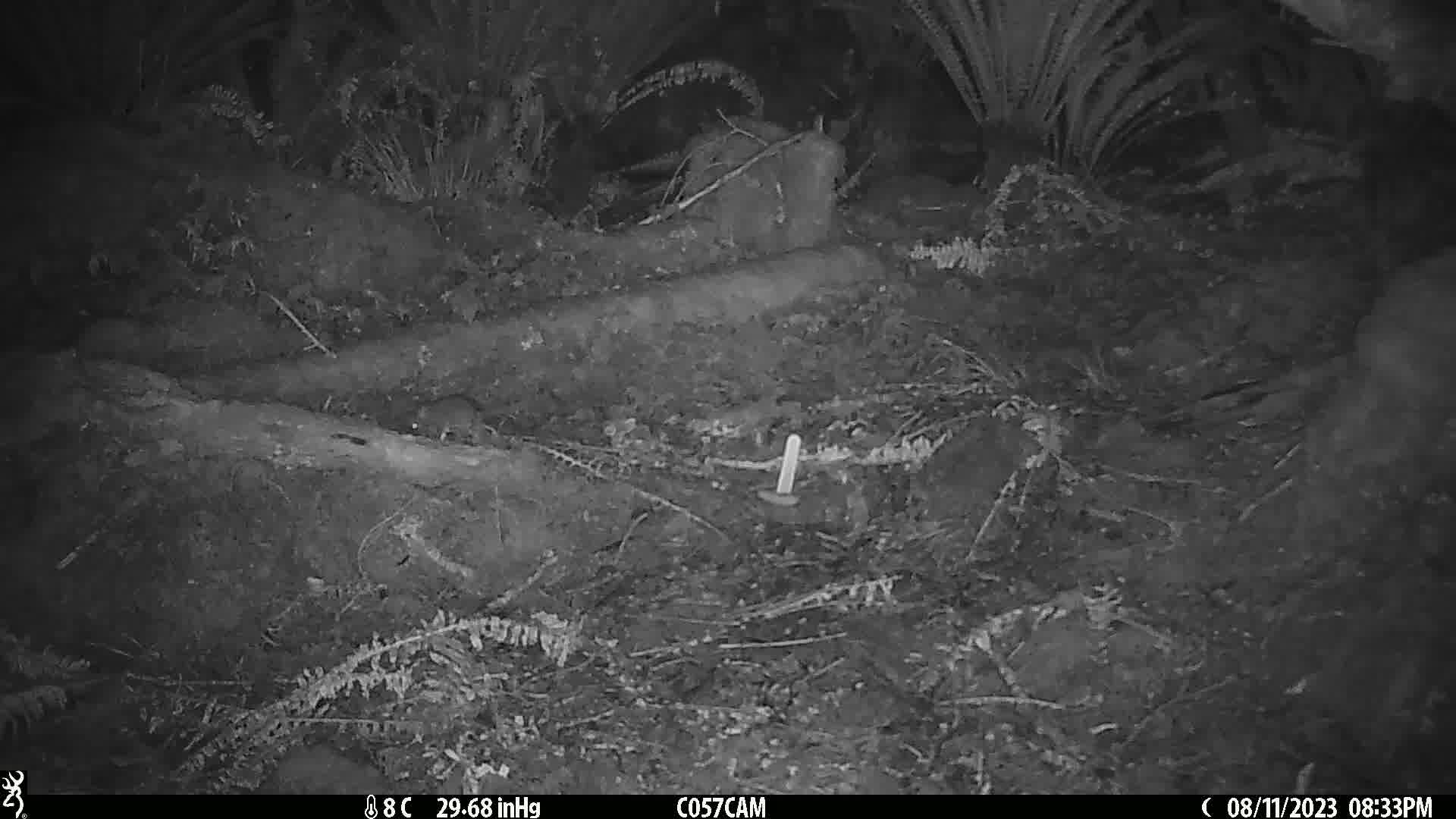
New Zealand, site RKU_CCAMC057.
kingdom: Animalia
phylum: Chordata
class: Mammalia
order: Rodentia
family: Muridae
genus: Rattus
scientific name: Rattus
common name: rat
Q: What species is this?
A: Rat (Rattus).